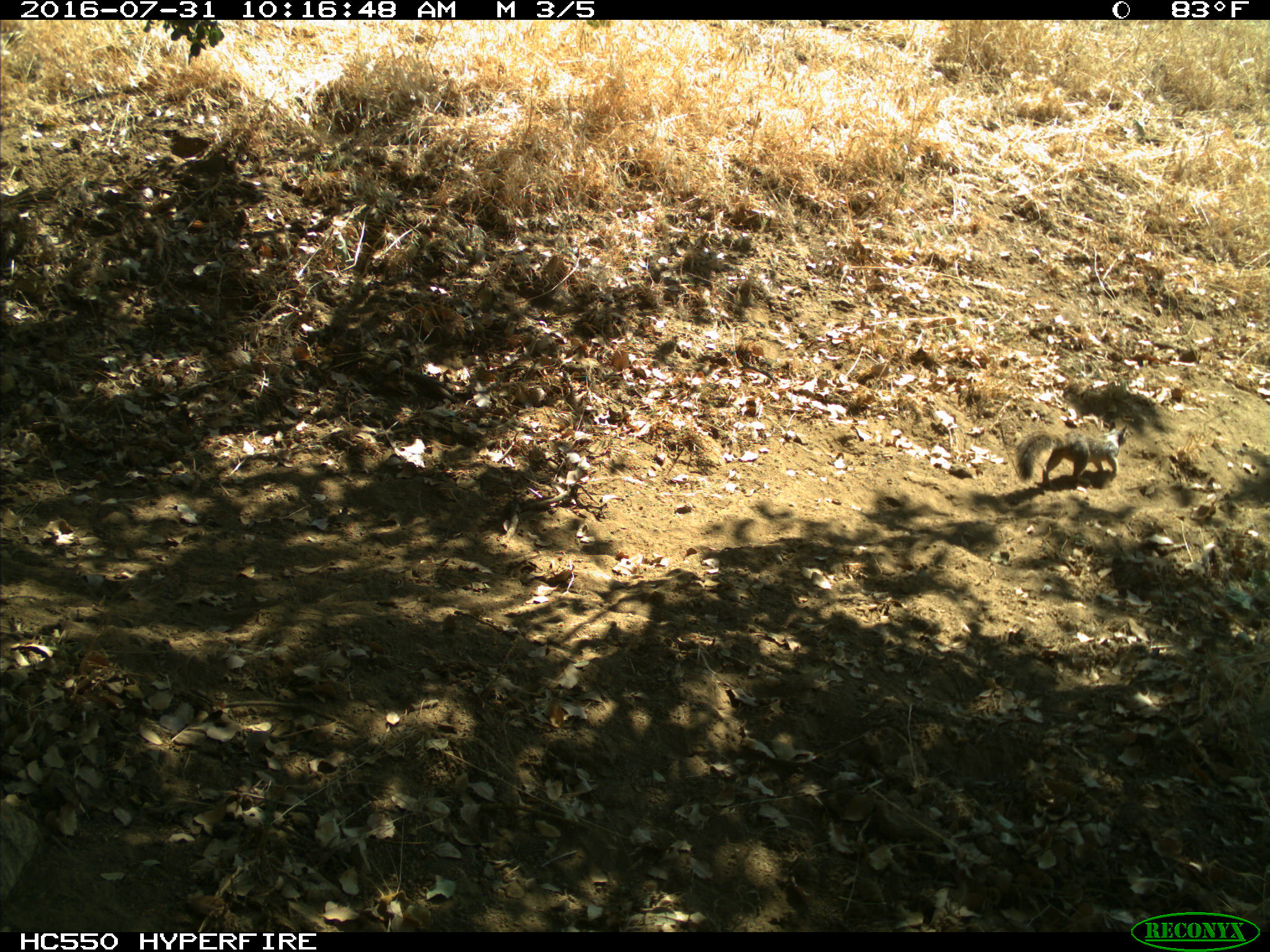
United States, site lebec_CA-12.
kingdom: Animalia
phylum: Chordata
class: Mammalia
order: Rodentia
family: Sciuridae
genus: Otospermophilus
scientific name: Otospermophilus beecheyi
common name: california ground squirrel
Otospermophilus beecheyi (california ground squirrel).